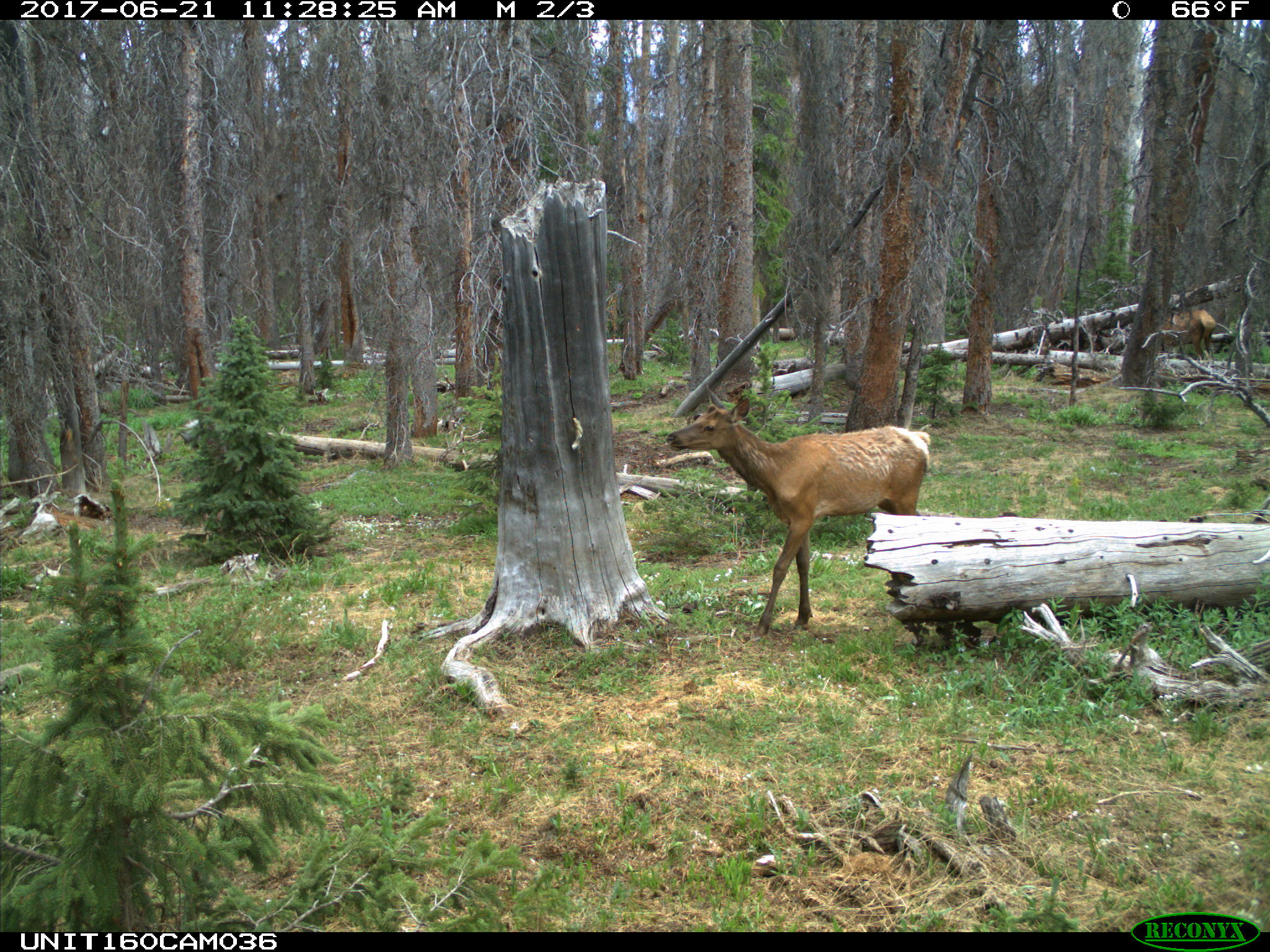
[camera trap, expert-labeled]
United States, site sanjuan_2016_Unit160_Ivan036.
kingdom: Animalia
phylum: Chordata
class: Mammalia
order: Artiodactyla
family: Cervidae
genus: Cervus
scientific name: Cervus elaphus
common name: red deer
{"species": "Cervus elaphus (red deer)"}